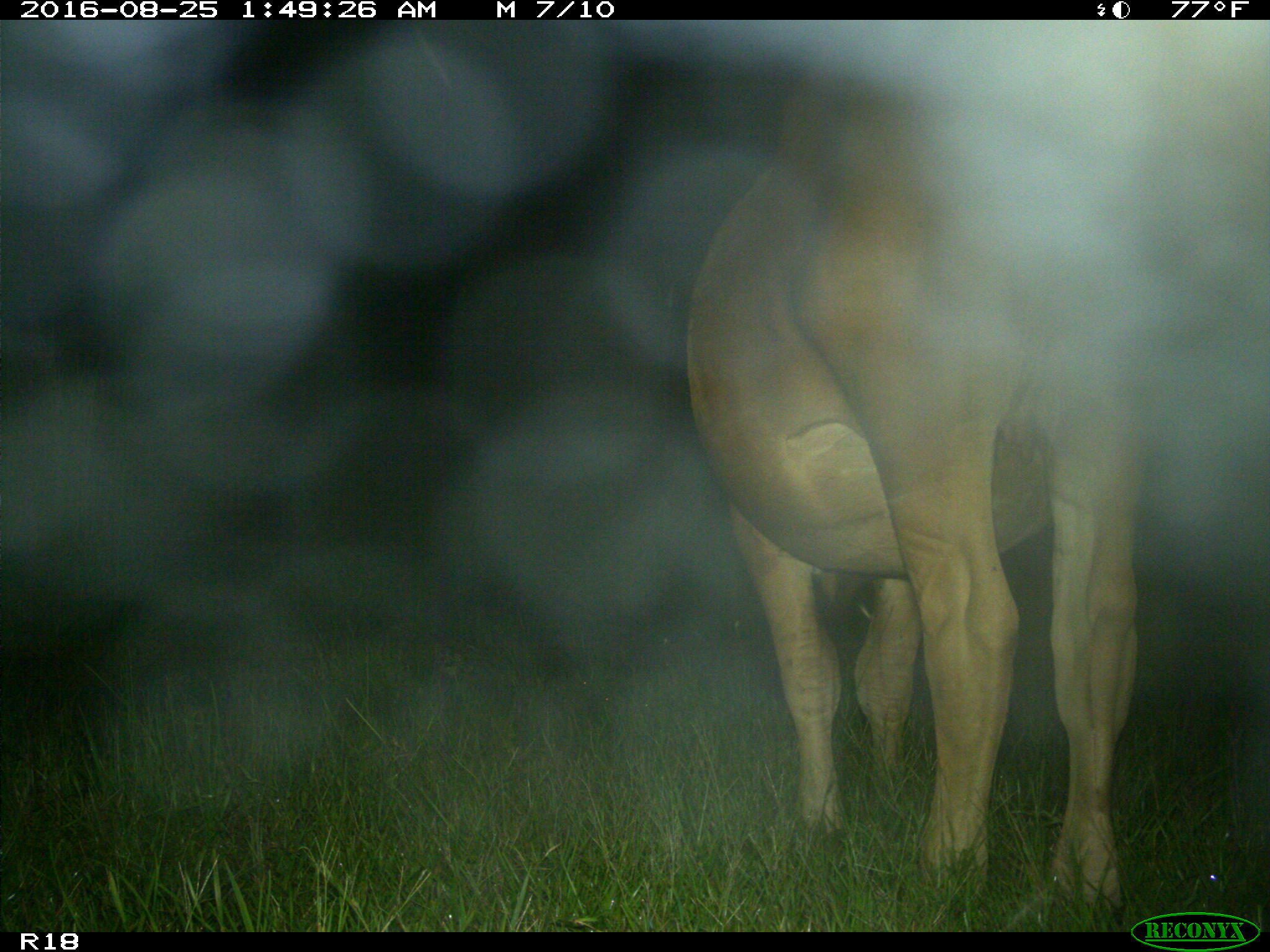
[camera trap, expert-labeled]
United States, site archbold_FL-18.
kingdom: Animalia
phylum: Chordata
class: Mammalia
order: Artiodactyla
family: Bovidae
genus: Bos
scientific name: Bos taurus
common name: domestic cow